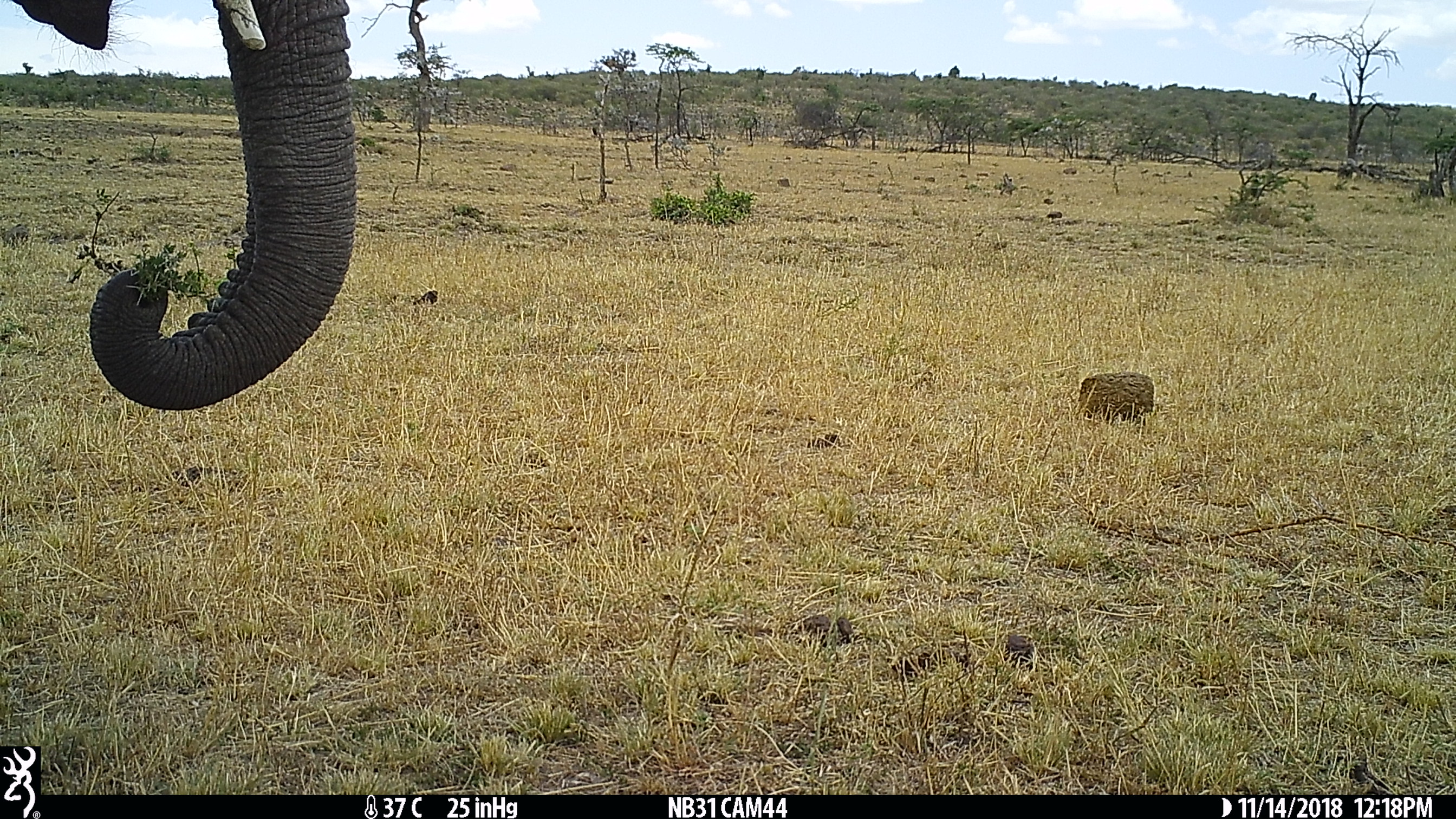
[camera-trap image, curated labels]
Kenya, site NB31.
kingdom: Animalia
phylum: Chordata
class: Mammalia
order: Proboscidea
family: Elephantidae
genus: Loxodonta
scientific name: Loxodonta africana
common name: elephant